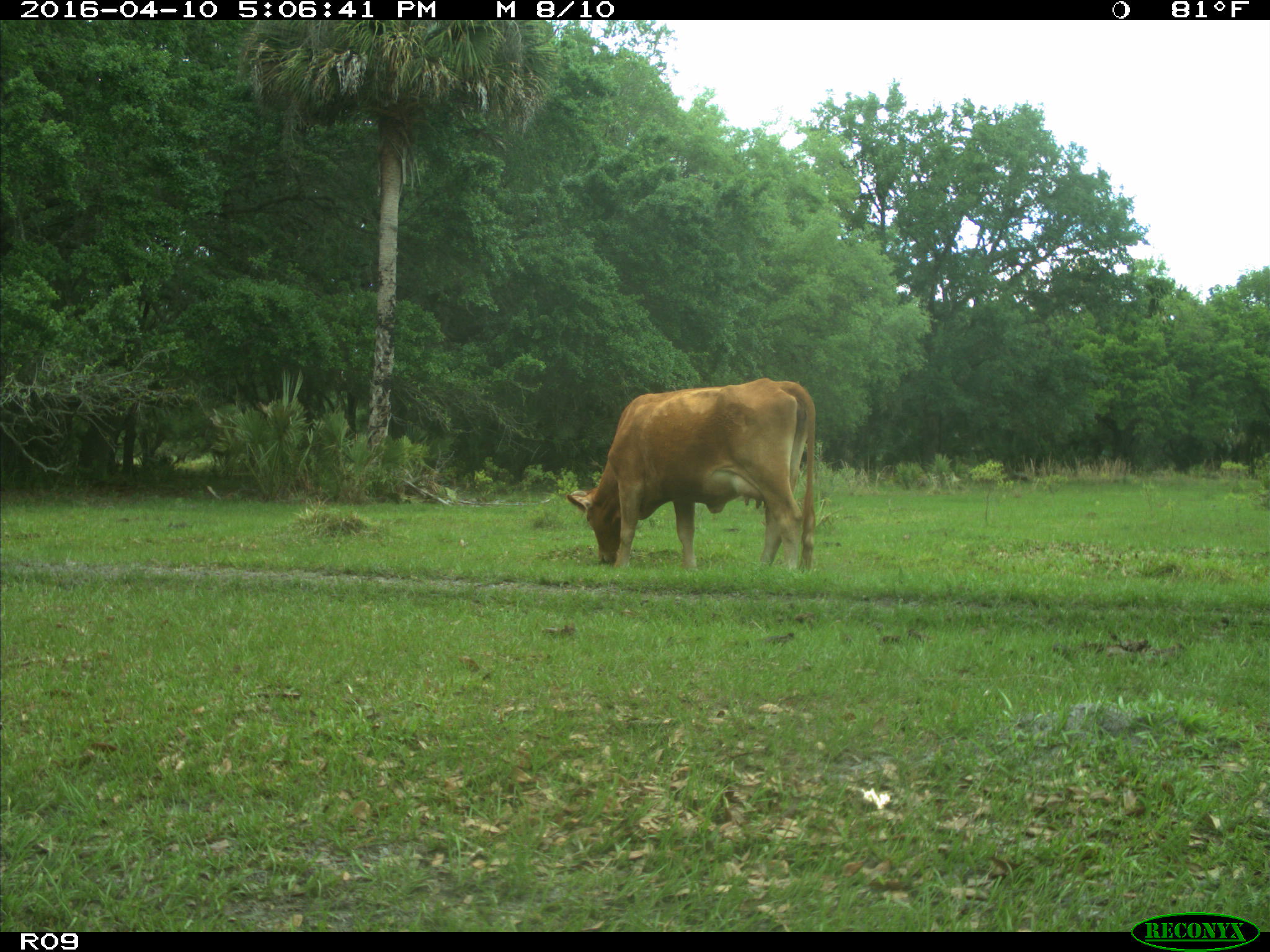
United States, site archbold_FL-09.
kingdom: Animalia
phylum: Chordata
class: Mammalia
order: Artiodactyla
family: Bovidae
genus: Bos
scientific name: Bos taurus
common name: domestic cow